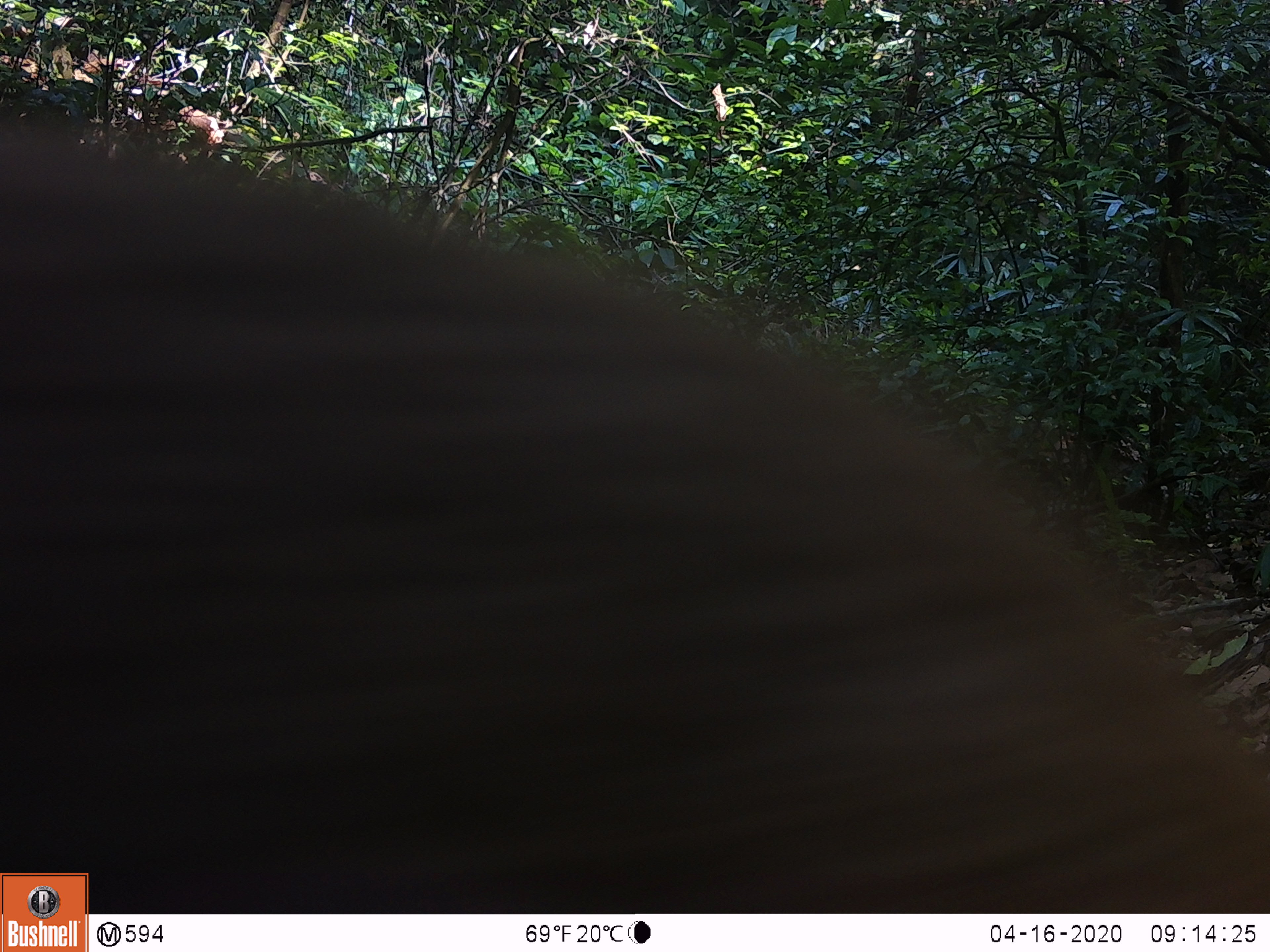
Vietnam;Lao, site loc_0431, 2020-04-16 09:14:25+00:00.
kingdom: Animalia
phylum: Chordata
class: Mammalia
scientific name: Mammalia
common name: mammal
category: unidentified mammal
Unidentified mammal (mammal) (Mammalia). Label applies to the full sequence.